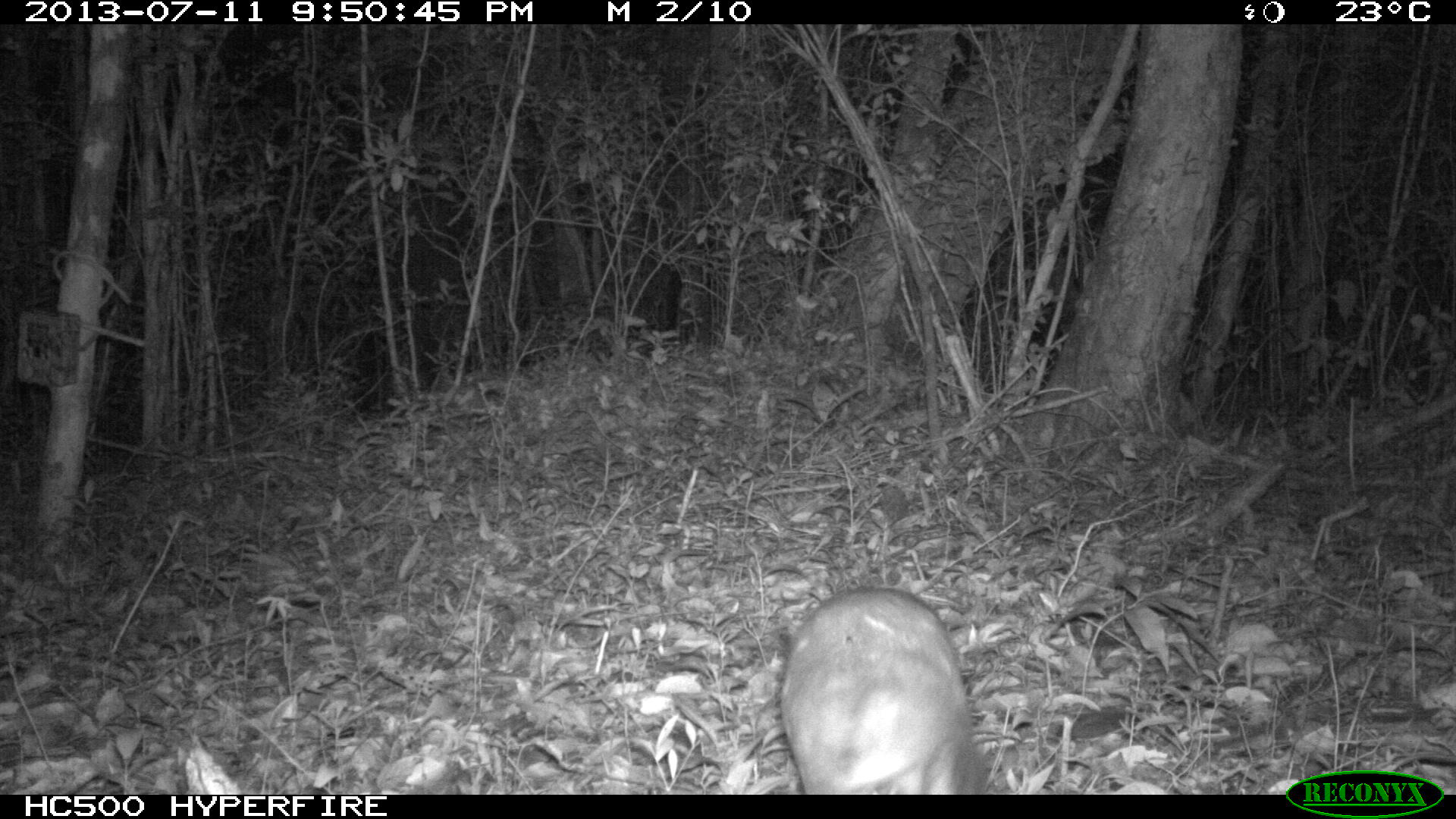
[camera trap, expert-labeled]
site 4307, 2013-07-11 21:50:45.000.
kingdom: Animalia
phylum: Chordata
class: Mammalia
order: Rodentia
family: Cuniculidae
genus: Cuniculus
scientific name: Cuniculus paca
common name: lowland paca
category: agouti paca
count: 1